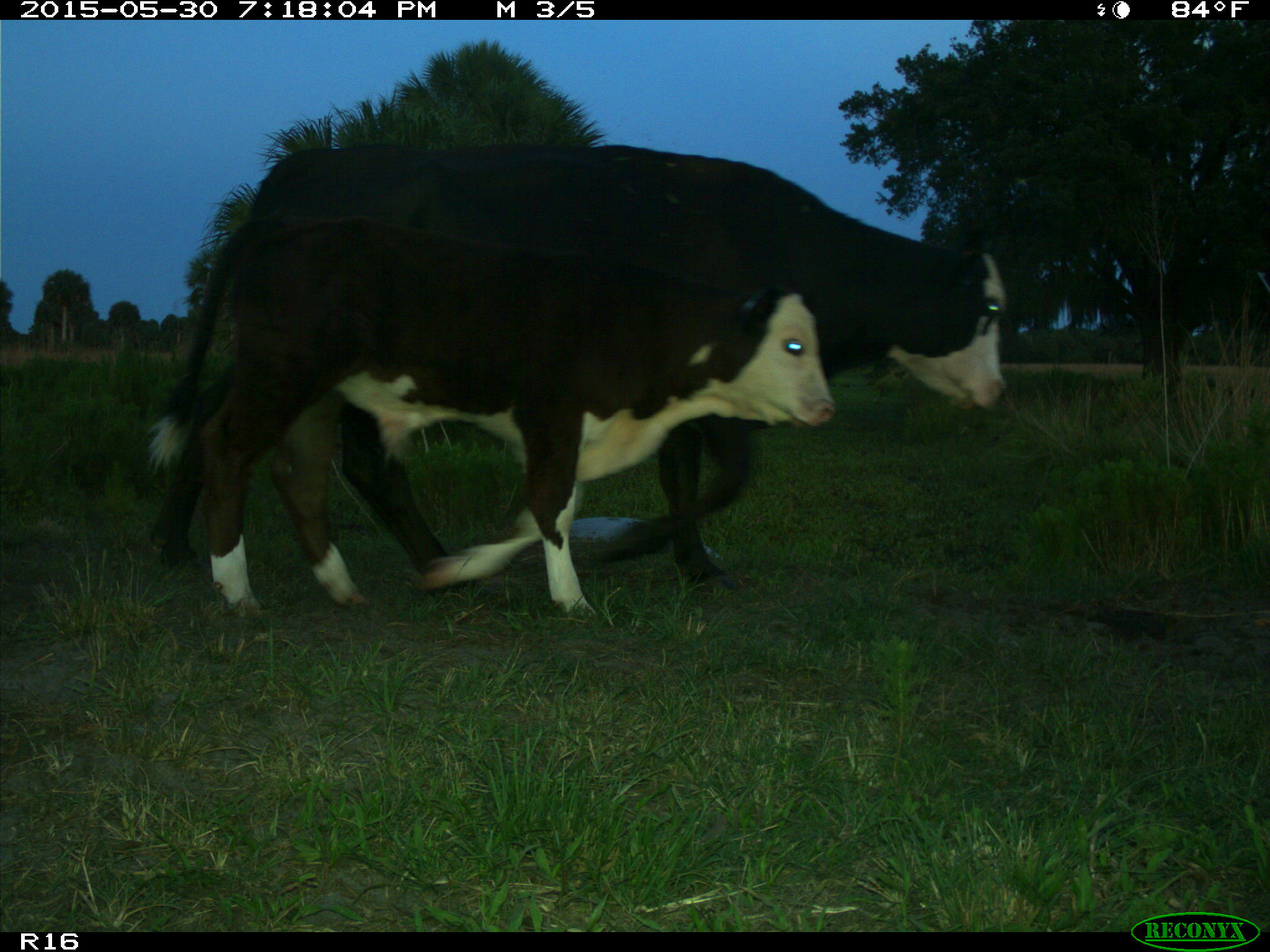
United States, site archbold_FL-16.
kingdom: Animalia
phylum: Chordata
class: Mammalia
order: Artiodactyla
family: Bovidae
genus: Bos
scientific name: Bos taurus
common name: domestic cow